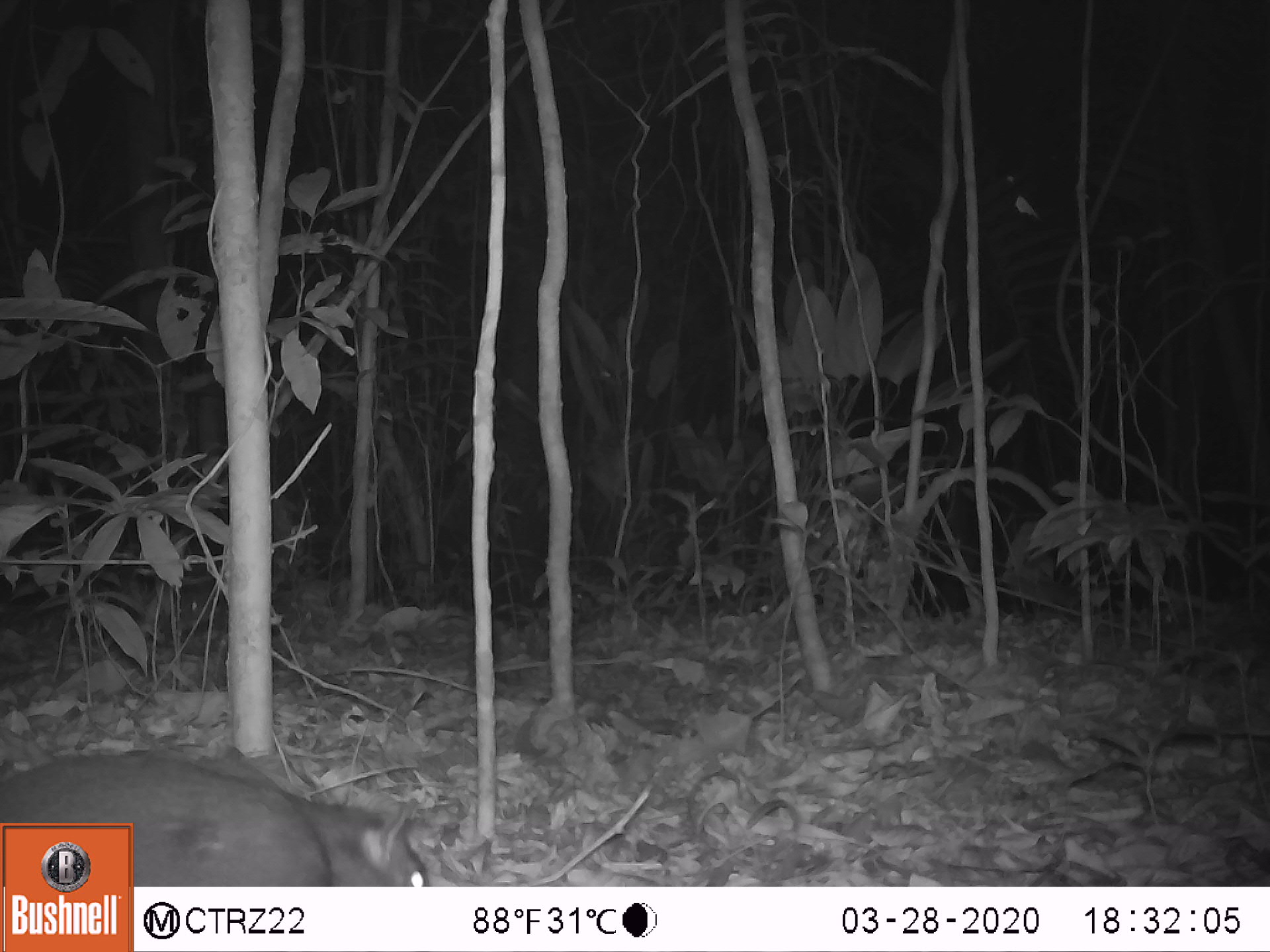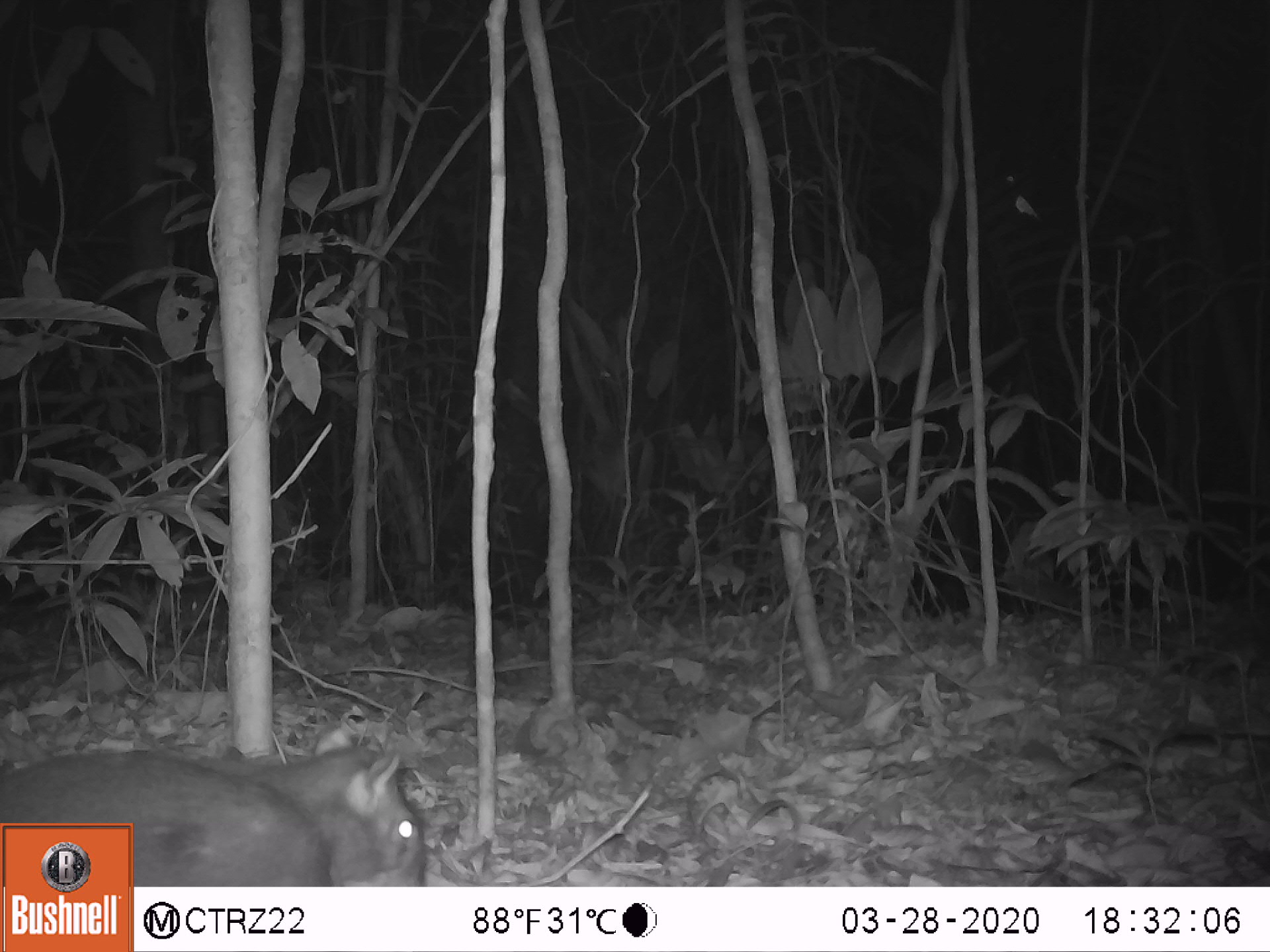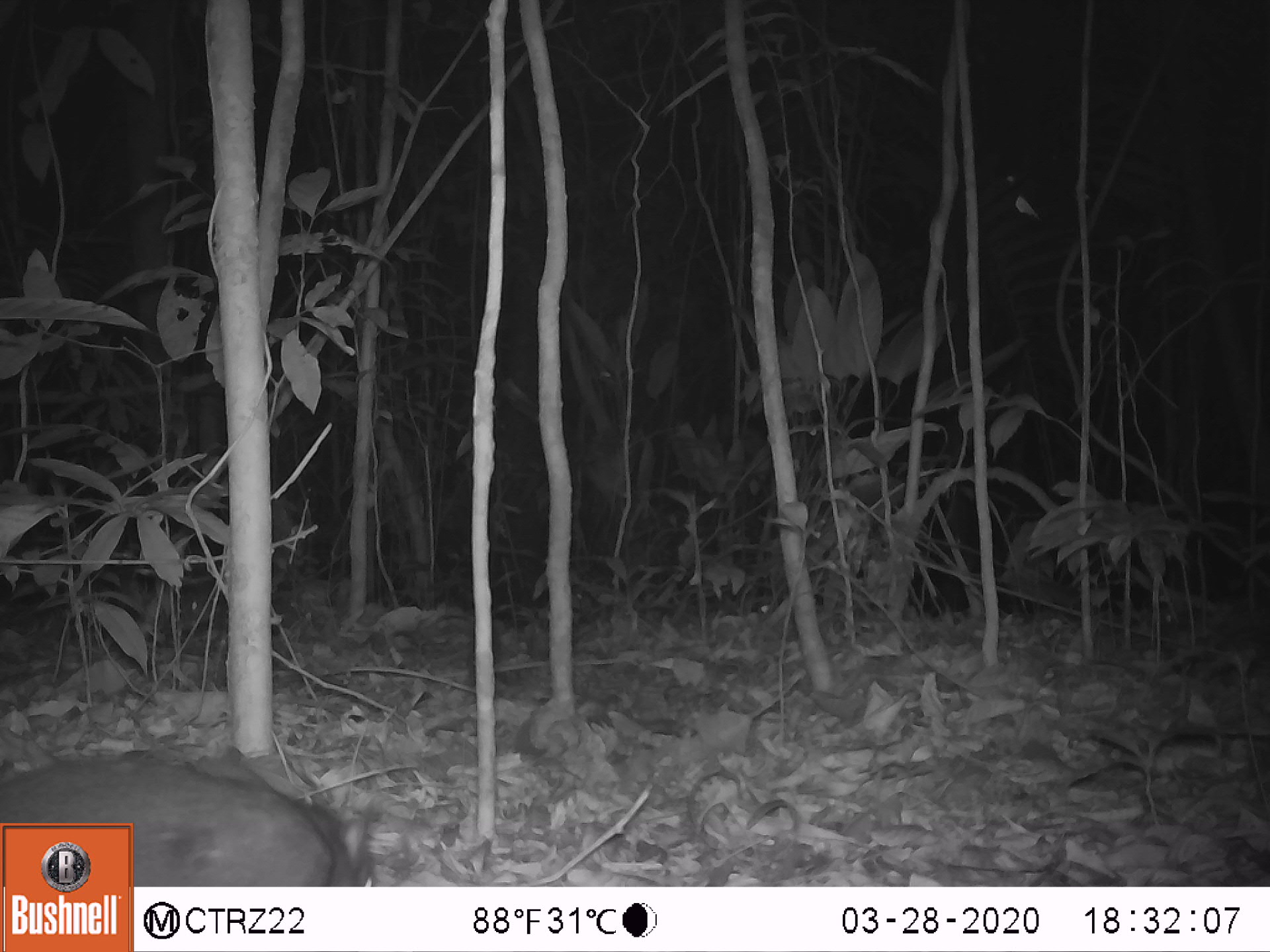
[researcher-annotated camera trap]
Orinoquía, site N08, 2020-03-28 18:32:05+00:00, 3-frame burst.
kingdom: Animalia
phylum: Chordata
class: Mammalia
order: Rodentia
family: Dasyproctidae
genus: Dasyprocta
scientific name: Dasyprocta fuliginosa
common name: black agouti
Black agouti (Dasyprocta fuliginosa).